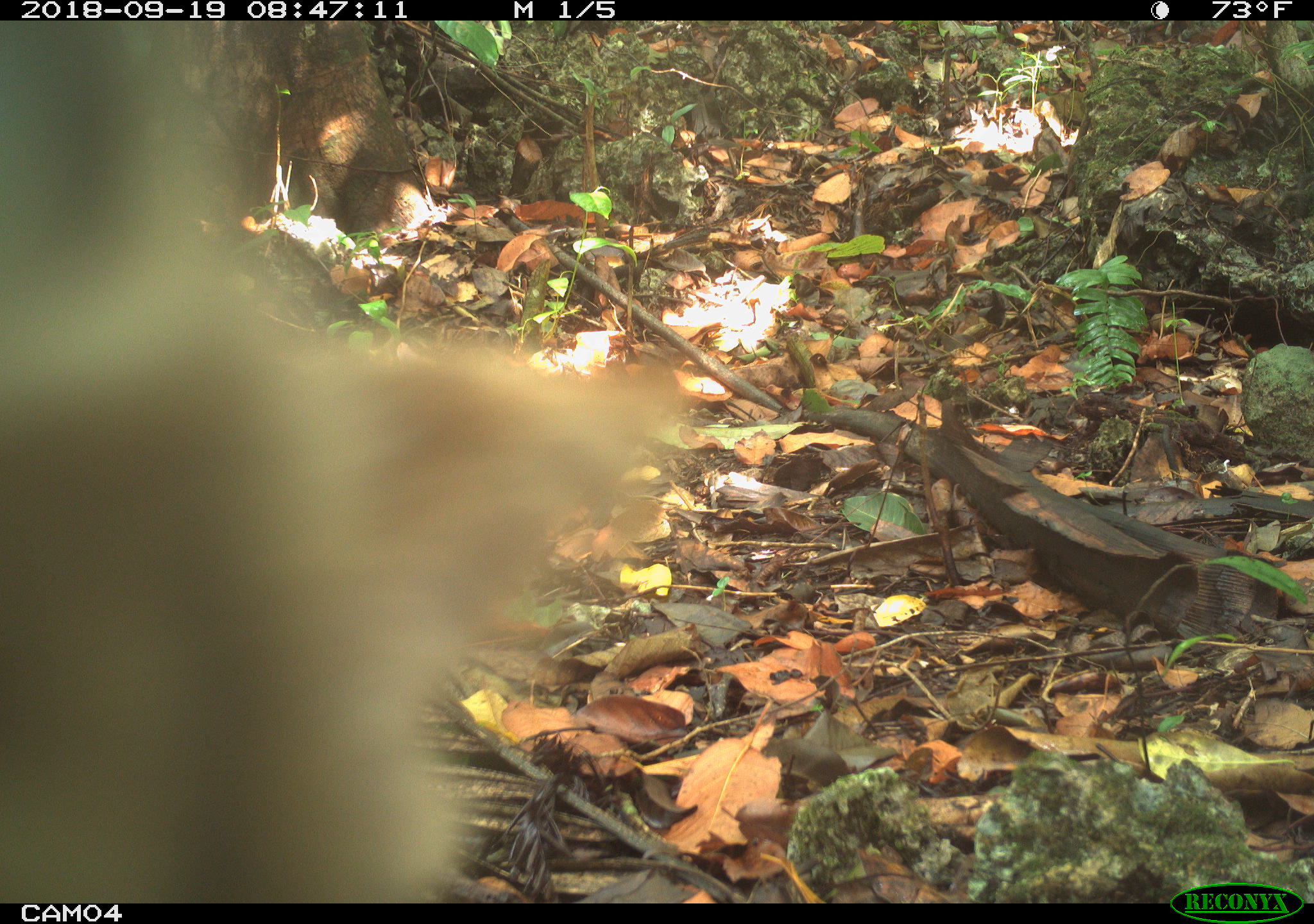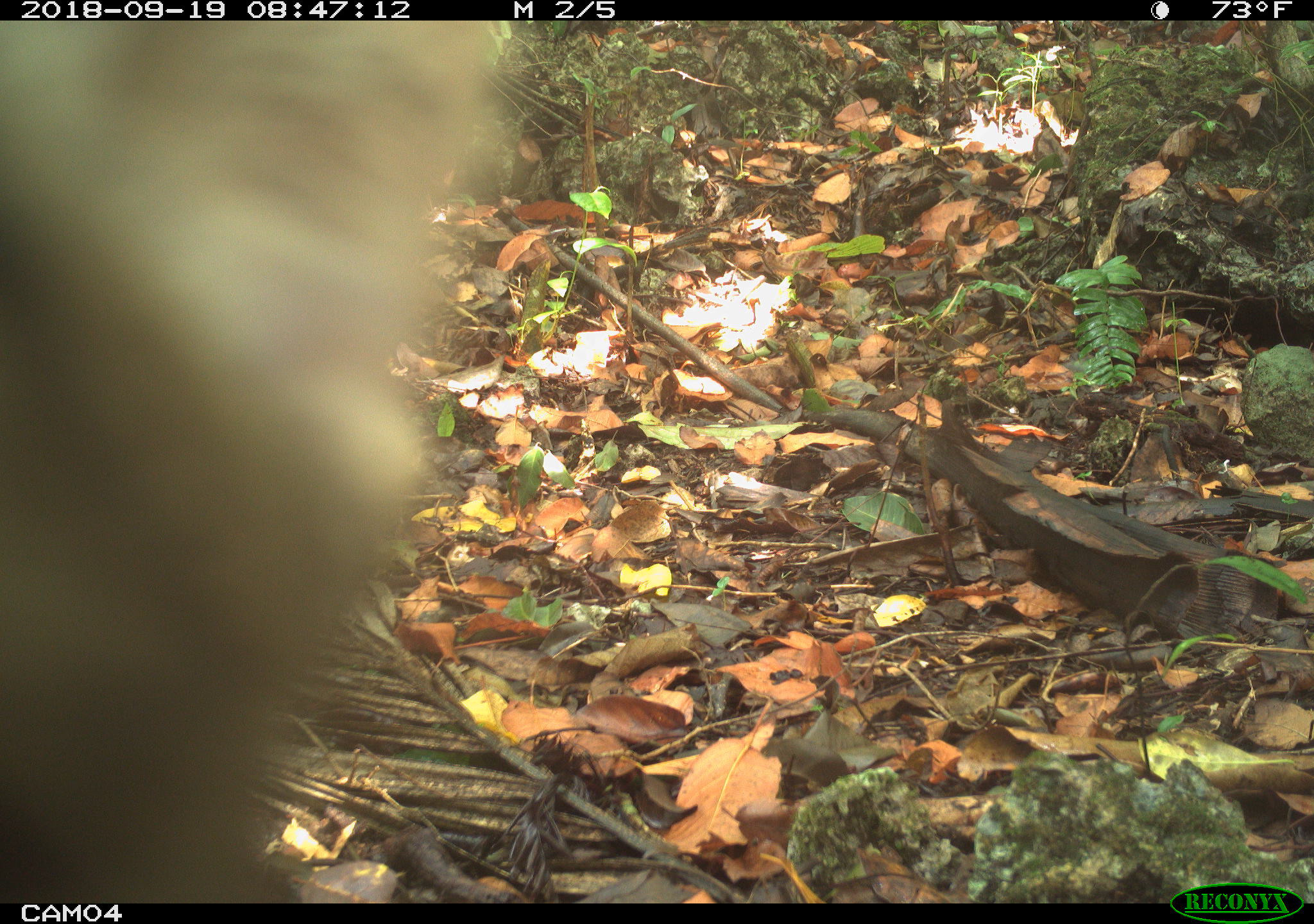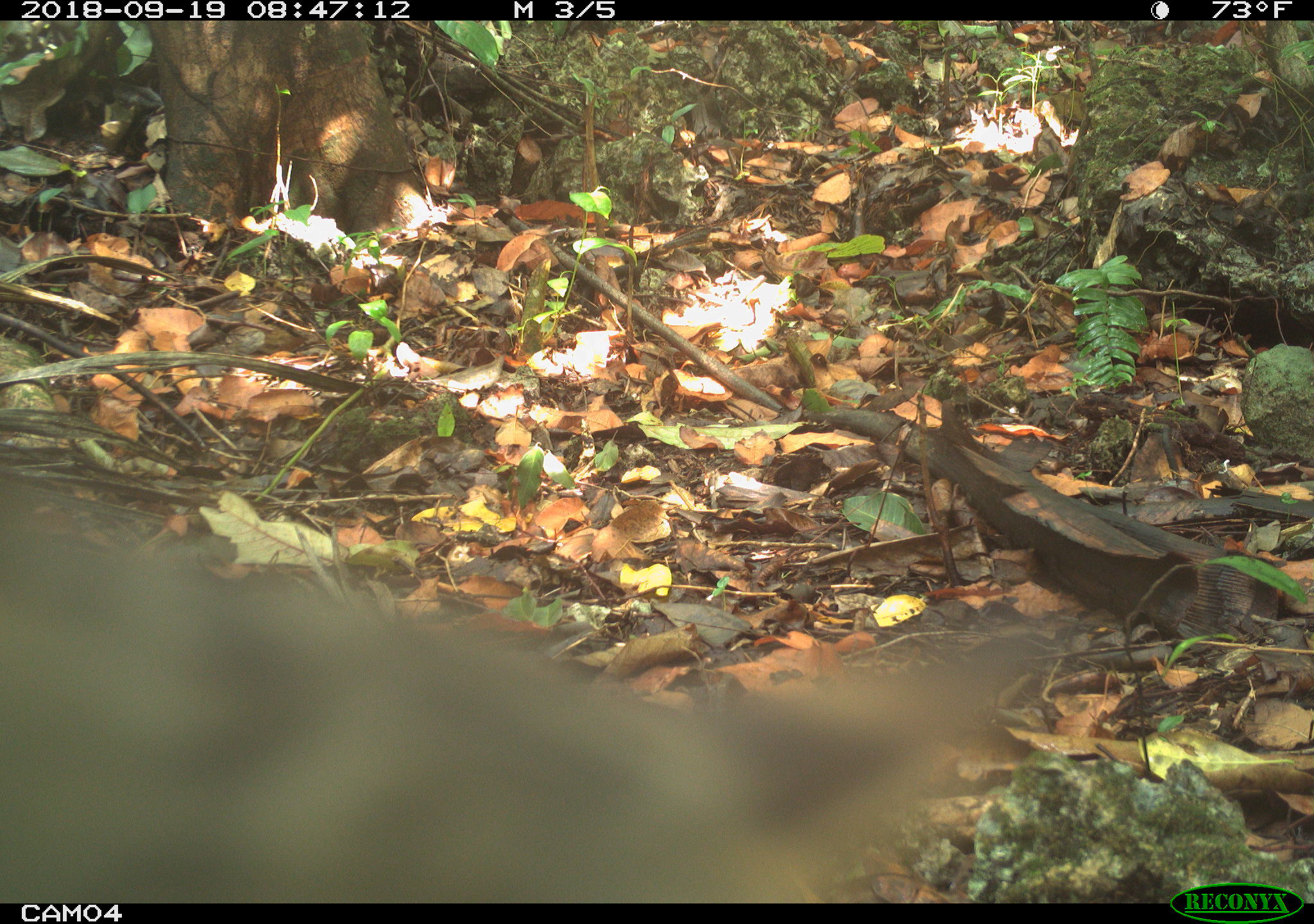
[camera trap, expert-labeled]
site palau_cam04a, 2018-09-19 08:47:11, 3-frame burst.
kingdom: Animalia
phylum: Chordata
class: Mammalia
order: Carnivora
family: Felidae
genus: Felis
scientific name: Felis catus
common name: cat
Cat (Felis catus).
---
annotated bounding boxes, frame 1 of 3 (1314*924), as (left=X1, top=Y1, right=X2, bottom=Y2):
cat: (left=0, top=24, right=730, bottom=899)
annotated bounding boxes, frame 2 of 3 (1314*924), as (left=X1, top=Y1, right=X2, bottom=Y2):
cat: (left=0, top=19, right=524, bottom=902)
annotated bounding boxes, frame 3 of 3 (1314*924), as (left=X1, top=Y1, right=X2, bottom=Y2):
cat: (left=0, top=479, right=1064, bottom=900)